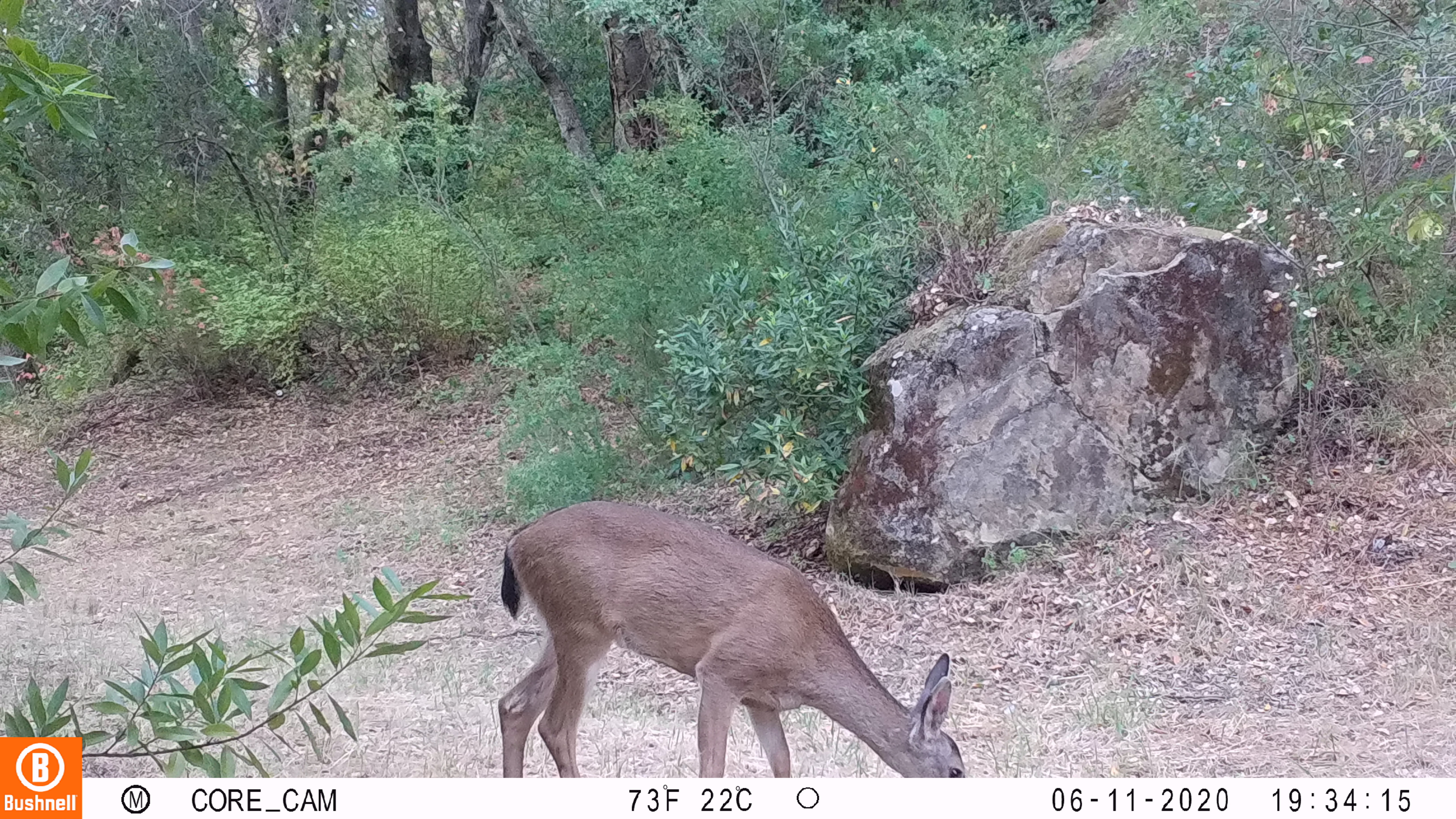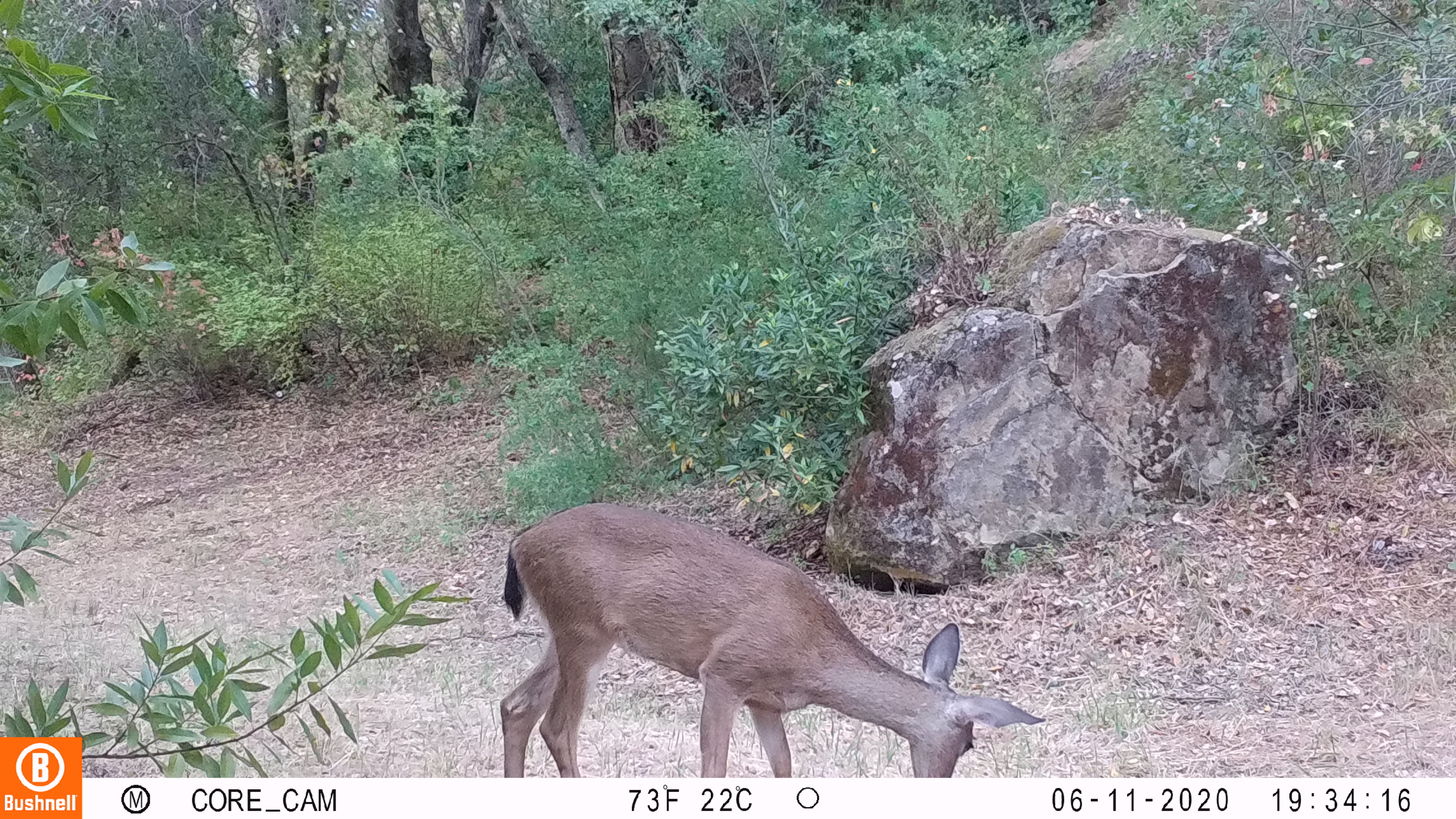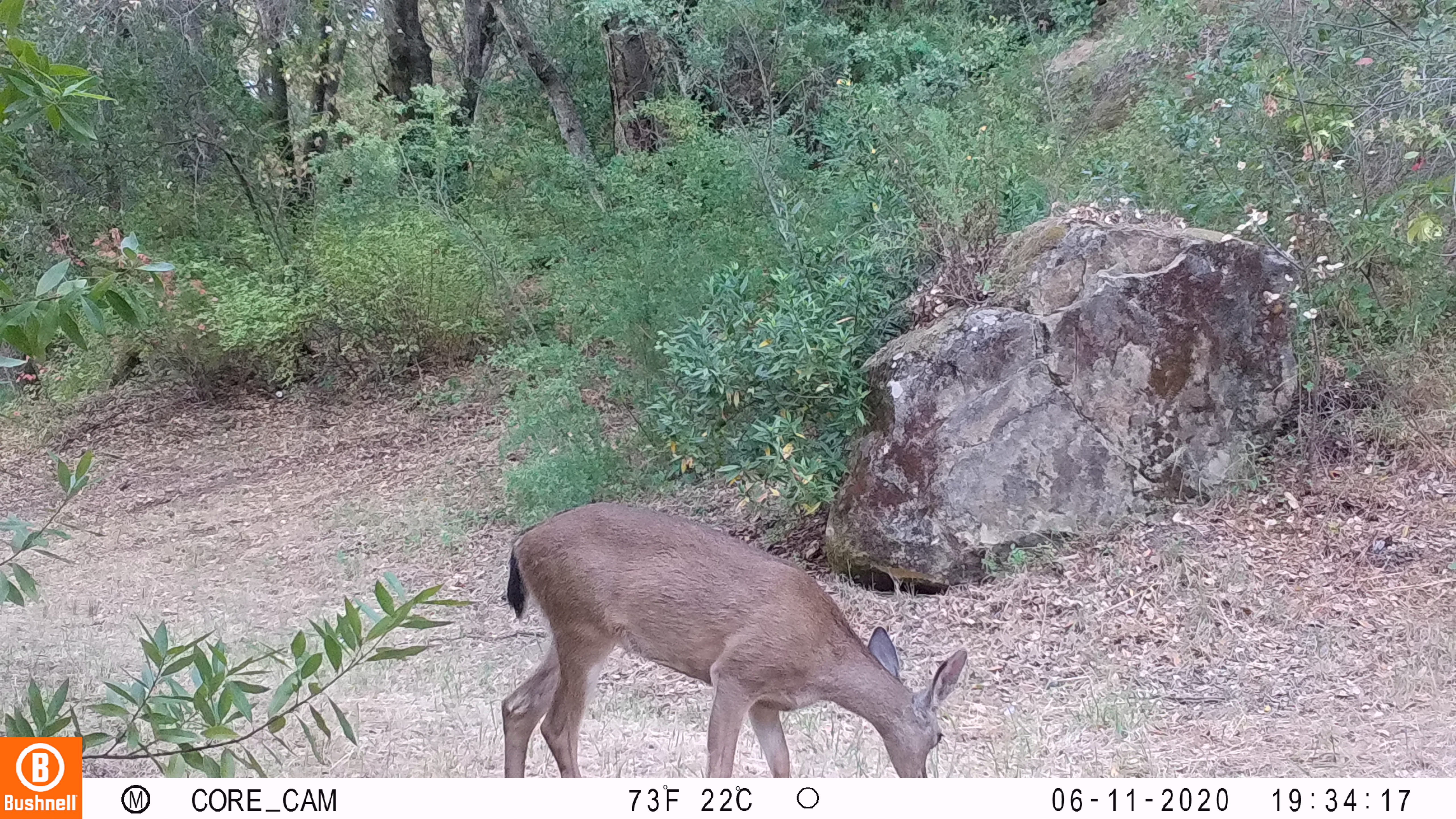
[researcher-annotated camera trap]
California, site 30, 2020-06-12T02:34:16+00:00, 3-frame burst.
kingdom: Animalia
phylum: Chordata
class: Mammalia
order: Artiodactyla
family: Cervidae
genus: Odocoileus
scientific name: Odocoileus hemionus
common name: mule deer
Mule deer (Odocoileus hemionus).